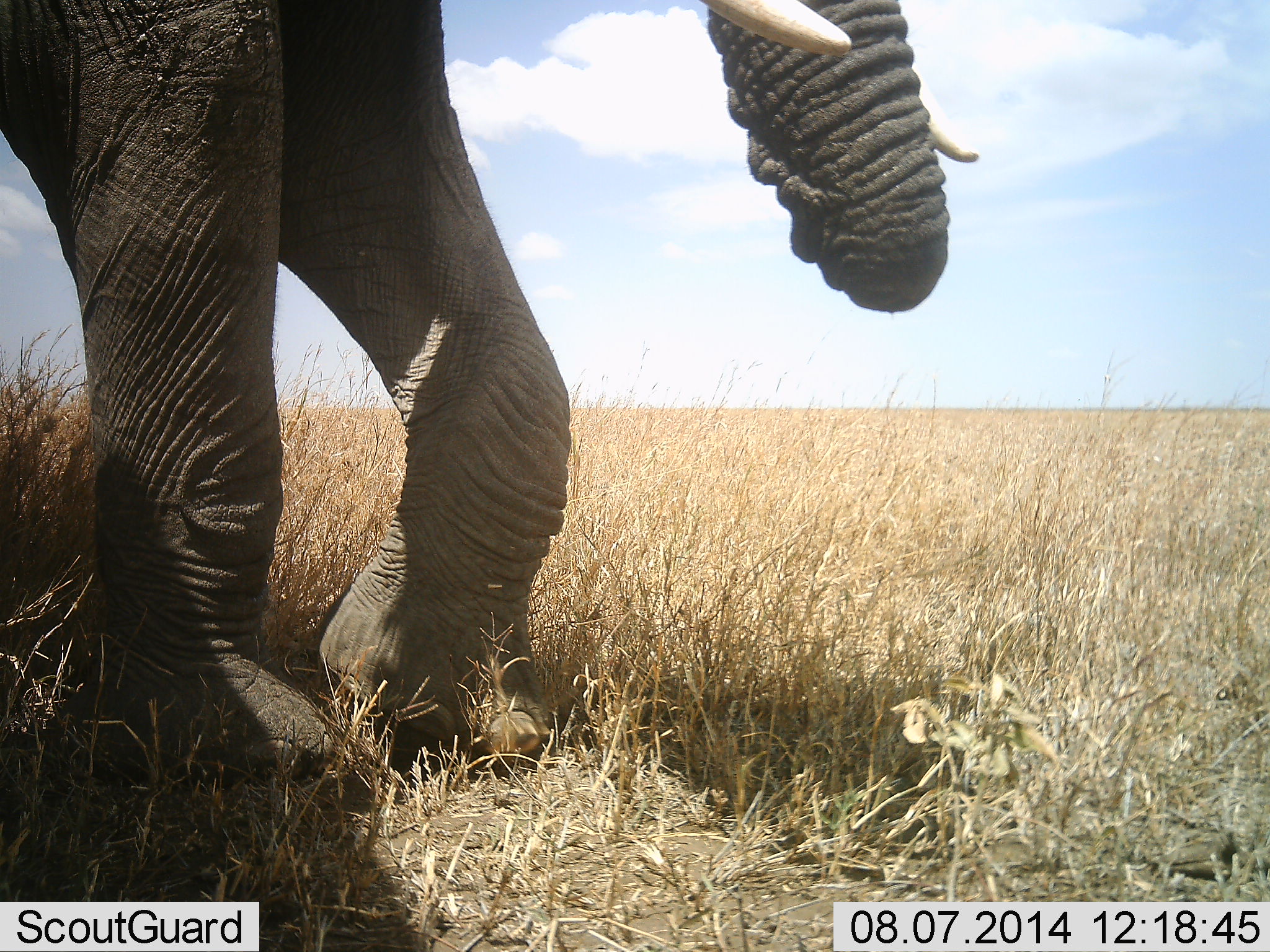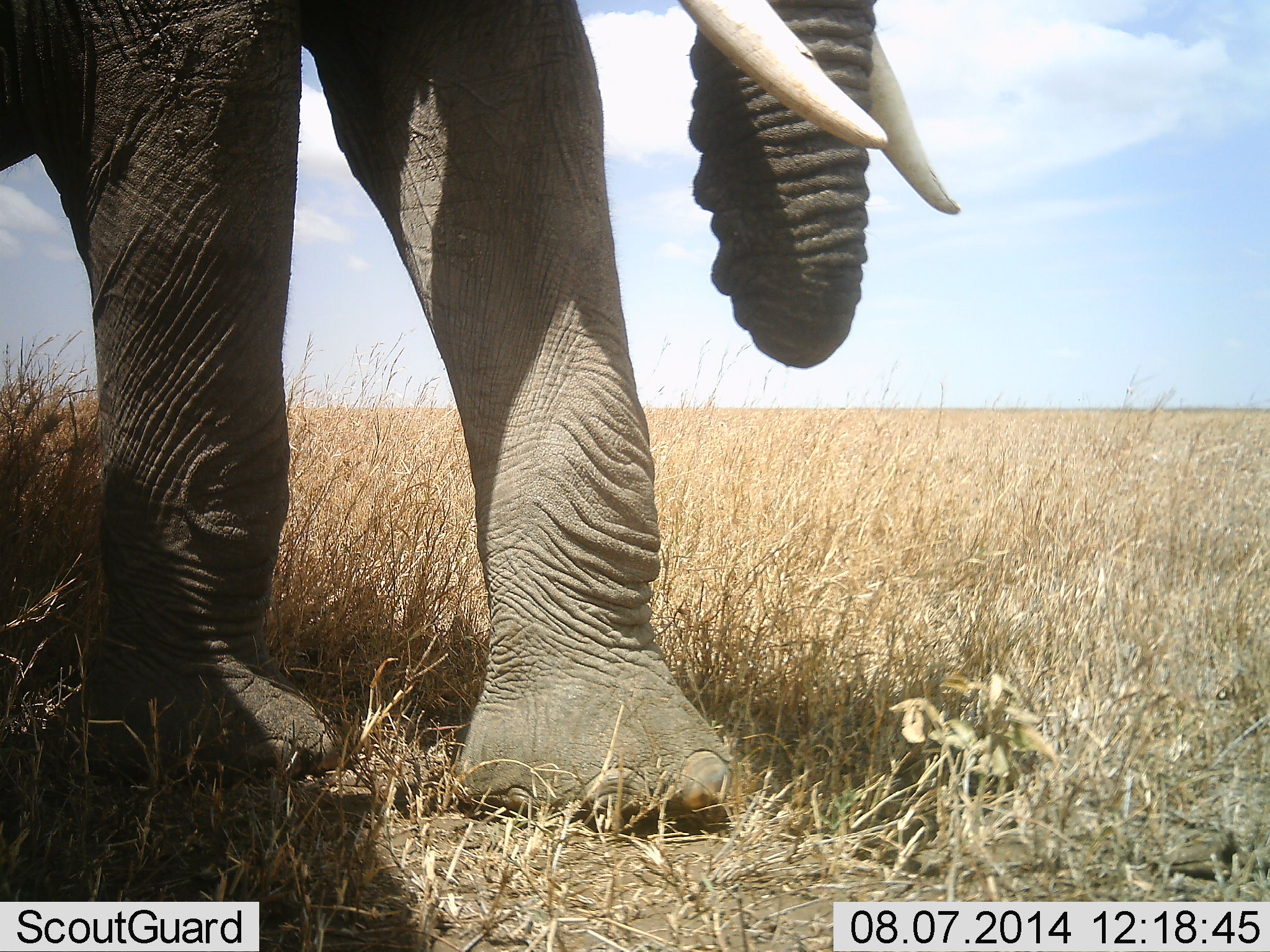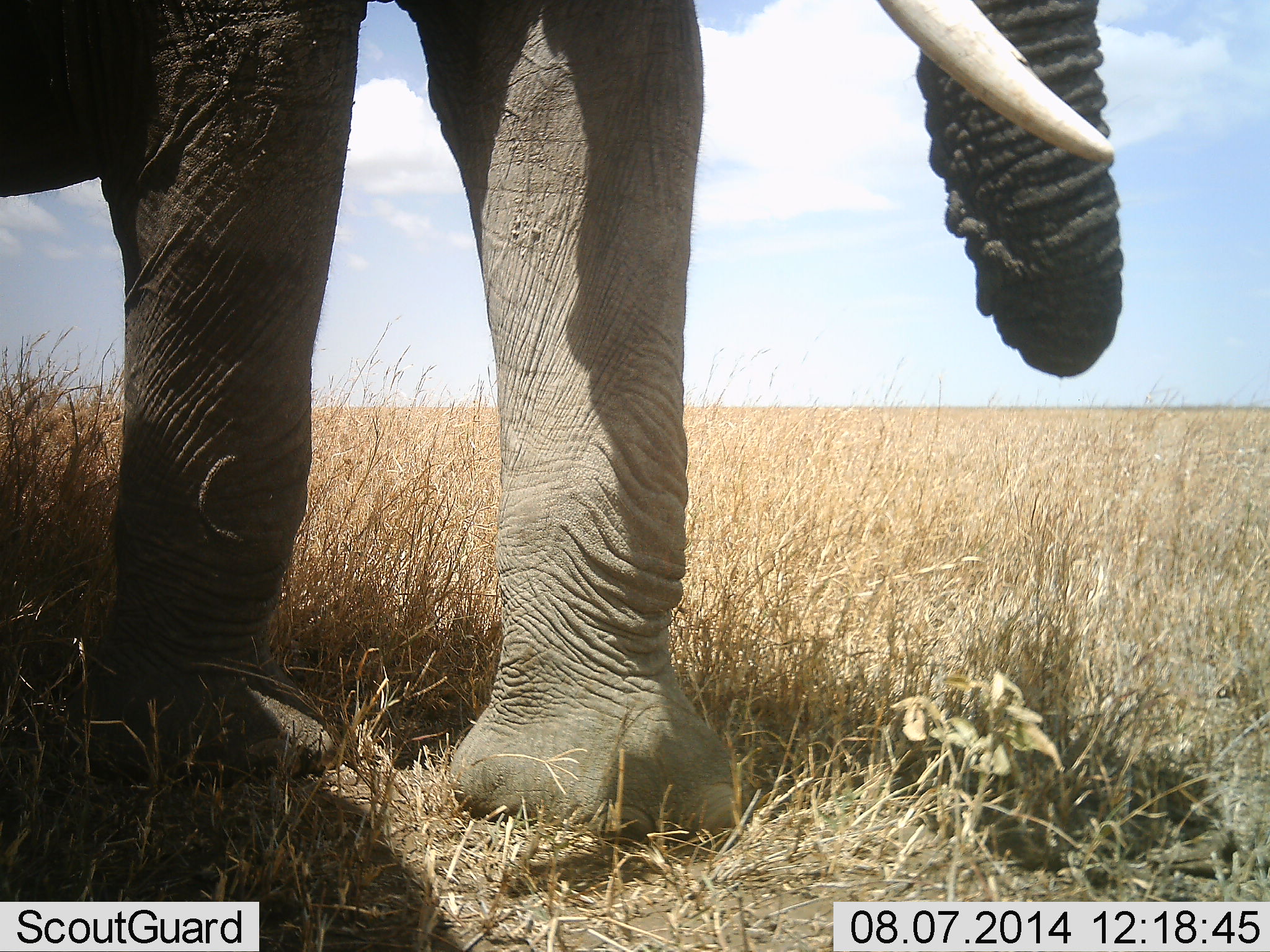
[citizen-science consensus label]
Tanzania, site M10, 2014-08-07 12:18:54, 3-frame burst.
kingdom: Animalia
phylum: Chordata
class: Mammalia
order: Proboscidea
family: Elephantidae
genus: Loxodonta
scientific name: Loxodonta africana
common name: african bush elephant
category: elephant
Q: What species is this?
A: Elephant (african bush elephant) (Loxodonta africana).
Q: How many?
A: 1.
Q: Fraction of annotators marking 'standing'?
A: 30%.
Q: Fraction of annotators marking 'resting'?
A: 0%.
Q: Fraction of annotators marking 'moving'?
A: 80%.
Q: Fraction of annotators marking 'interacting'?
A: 0%.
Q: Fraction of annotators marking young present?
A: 0%.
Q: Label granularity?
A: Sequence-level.